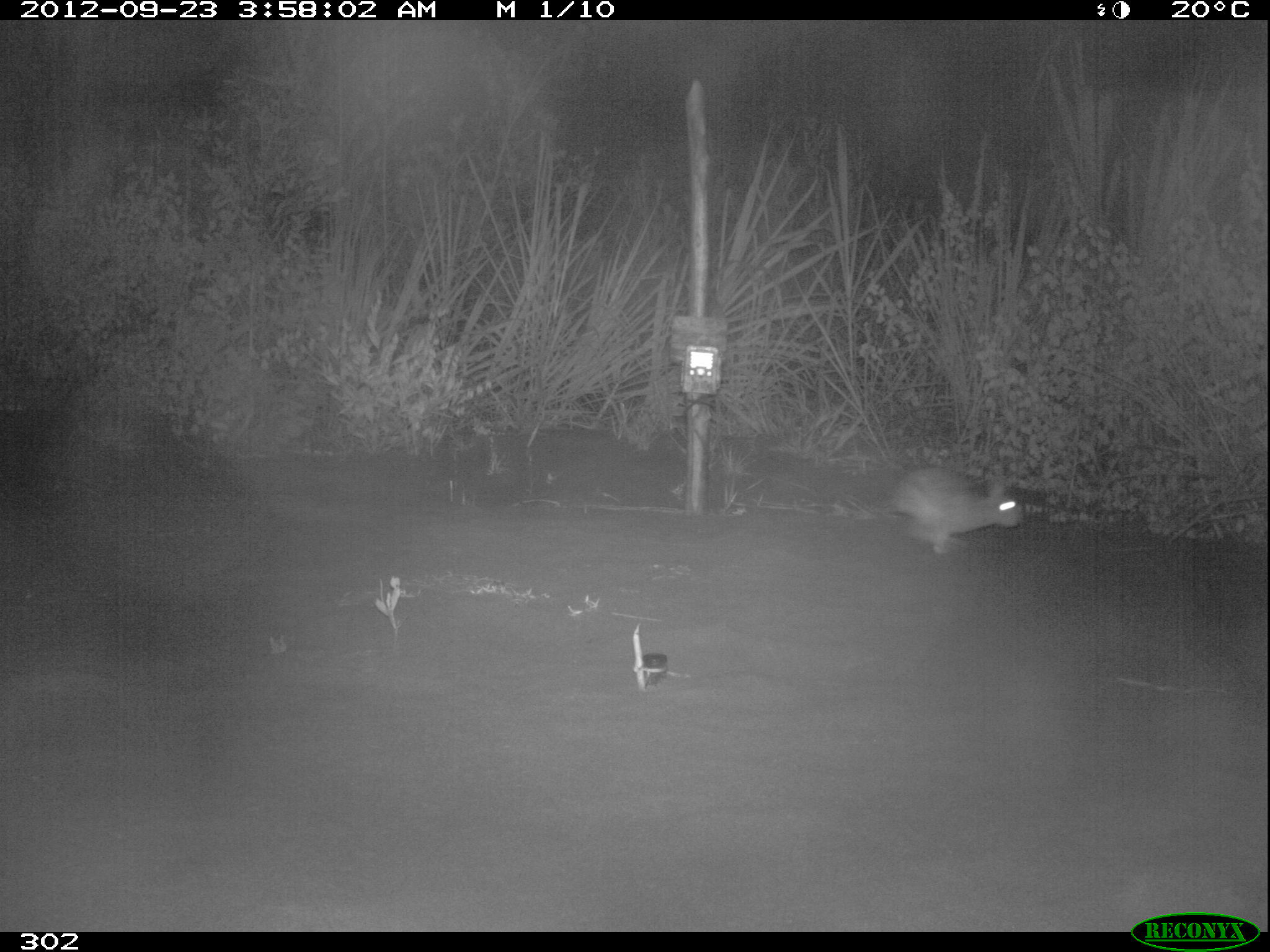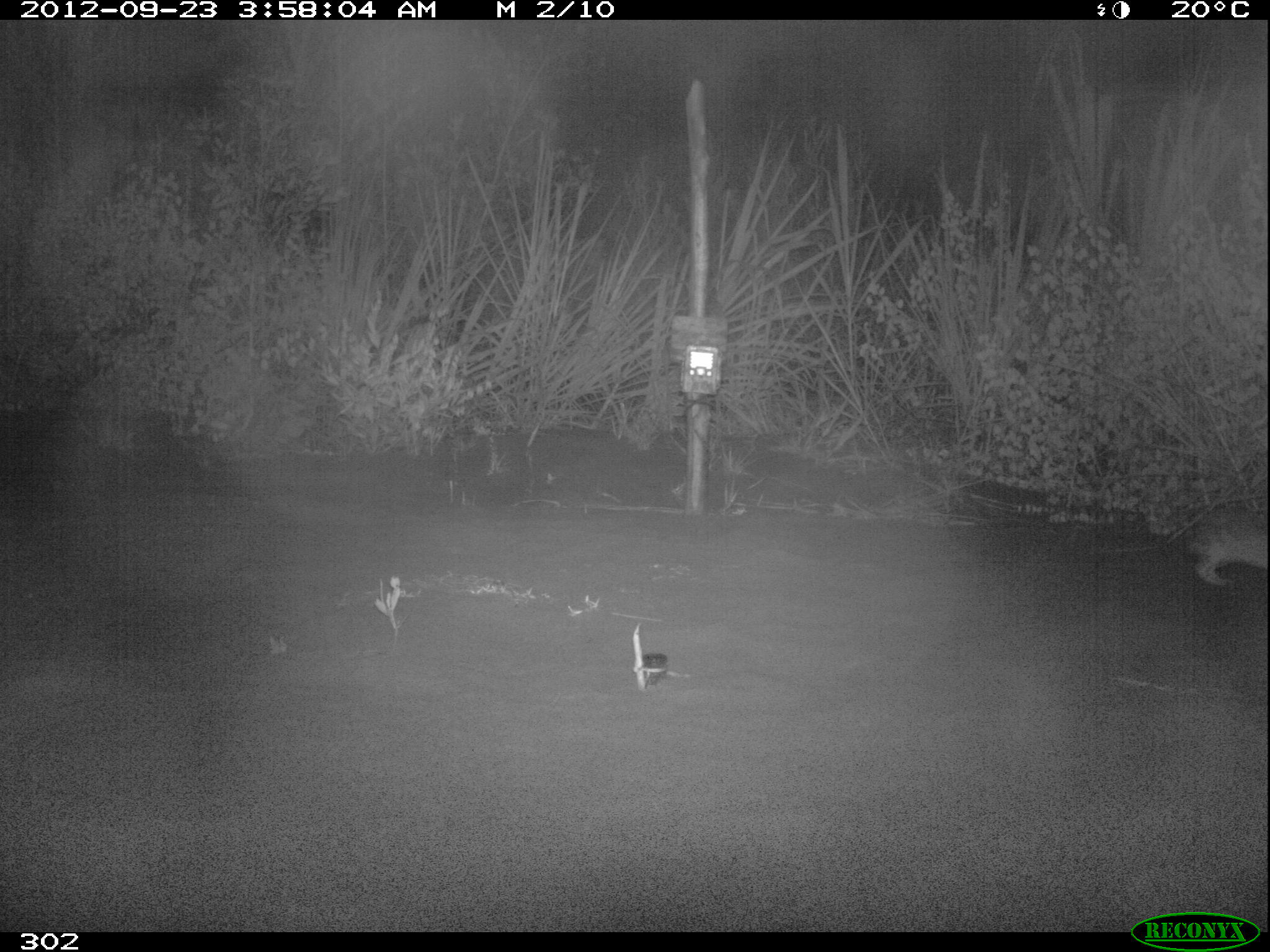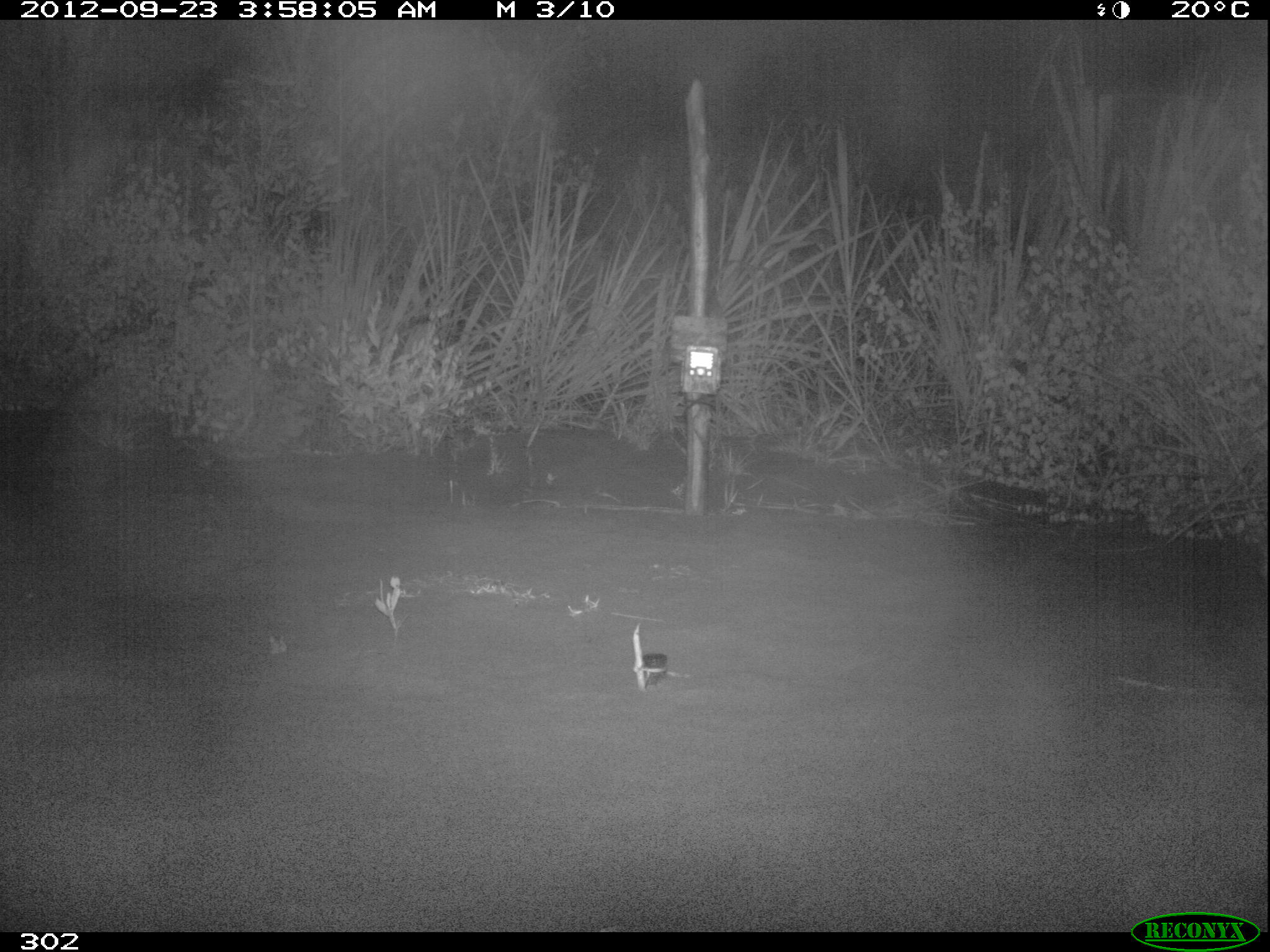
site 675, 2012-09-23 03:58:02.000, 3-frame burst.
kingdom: Animalia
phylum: Chordata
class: Mammalia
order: Lagomorpha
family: Leporidae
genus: Sylvilagus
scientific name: Sylvilagus brasiliensis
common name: tapeti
Sylvilagus brasiliensis (tapeti).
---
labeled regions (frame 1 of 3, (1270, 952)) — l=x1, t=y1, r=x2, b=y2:
sylvilagus brasiliensis: l=883, t=466, r=1021, b=555